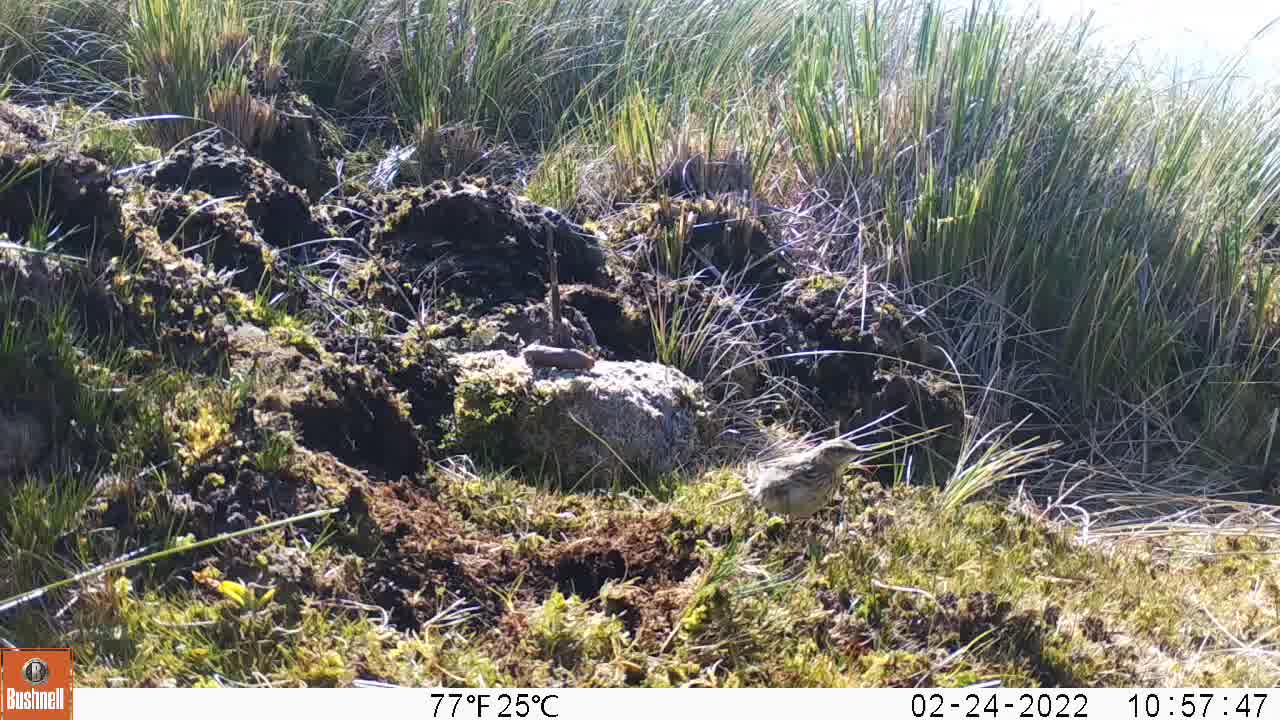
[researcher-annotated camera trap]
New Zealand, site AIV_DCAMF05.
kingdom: Animalia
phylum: Chordata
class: Aves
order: Passeriformes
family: Motacillidae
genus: Anthus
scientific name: Anthus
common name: pipit